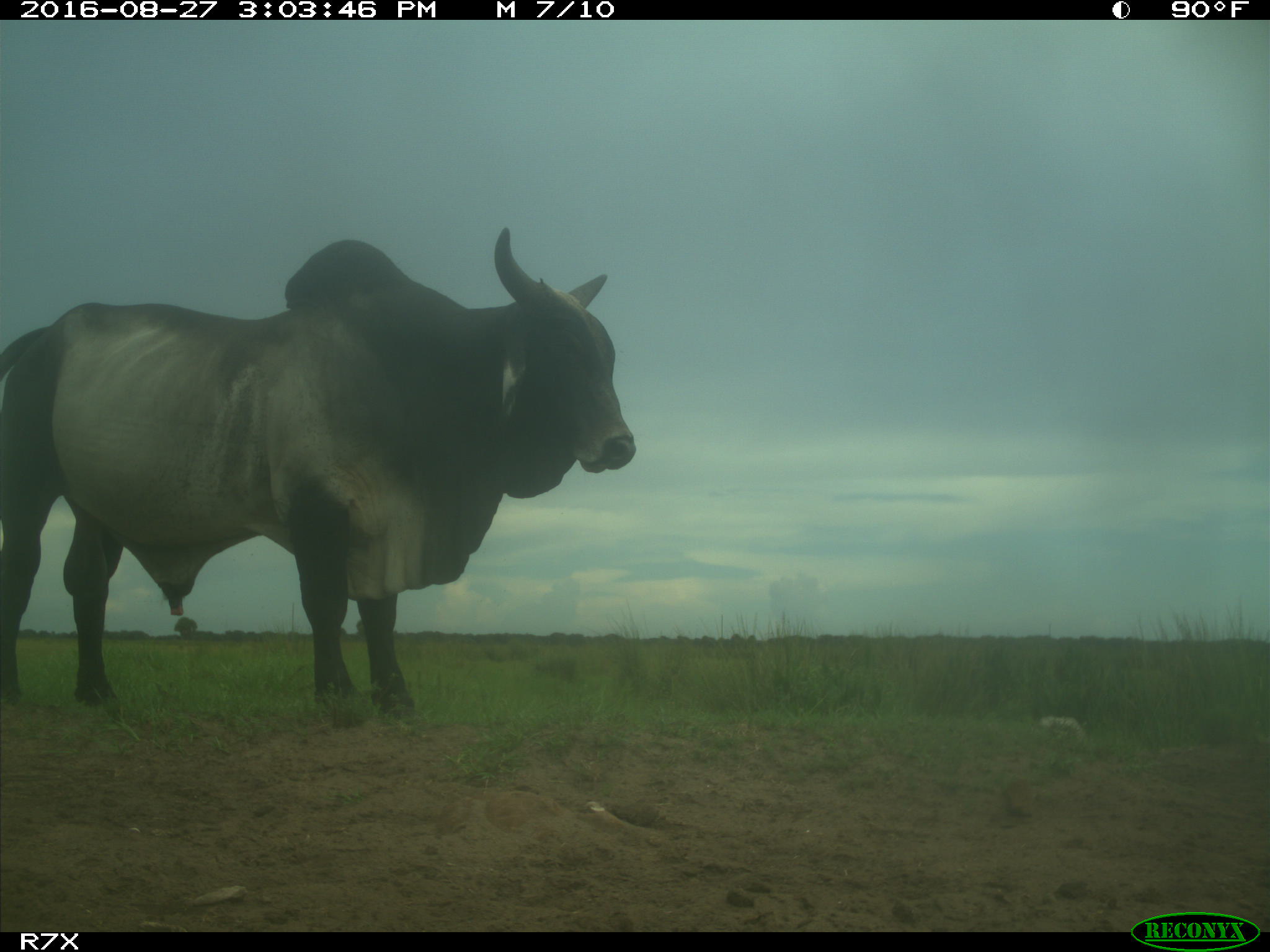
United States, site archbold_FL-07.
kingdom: Animalia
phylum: Chordata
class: Mammalia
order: Artiodactyla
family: Bovidae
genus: Bos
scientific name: Bos taurus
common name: domestic cow